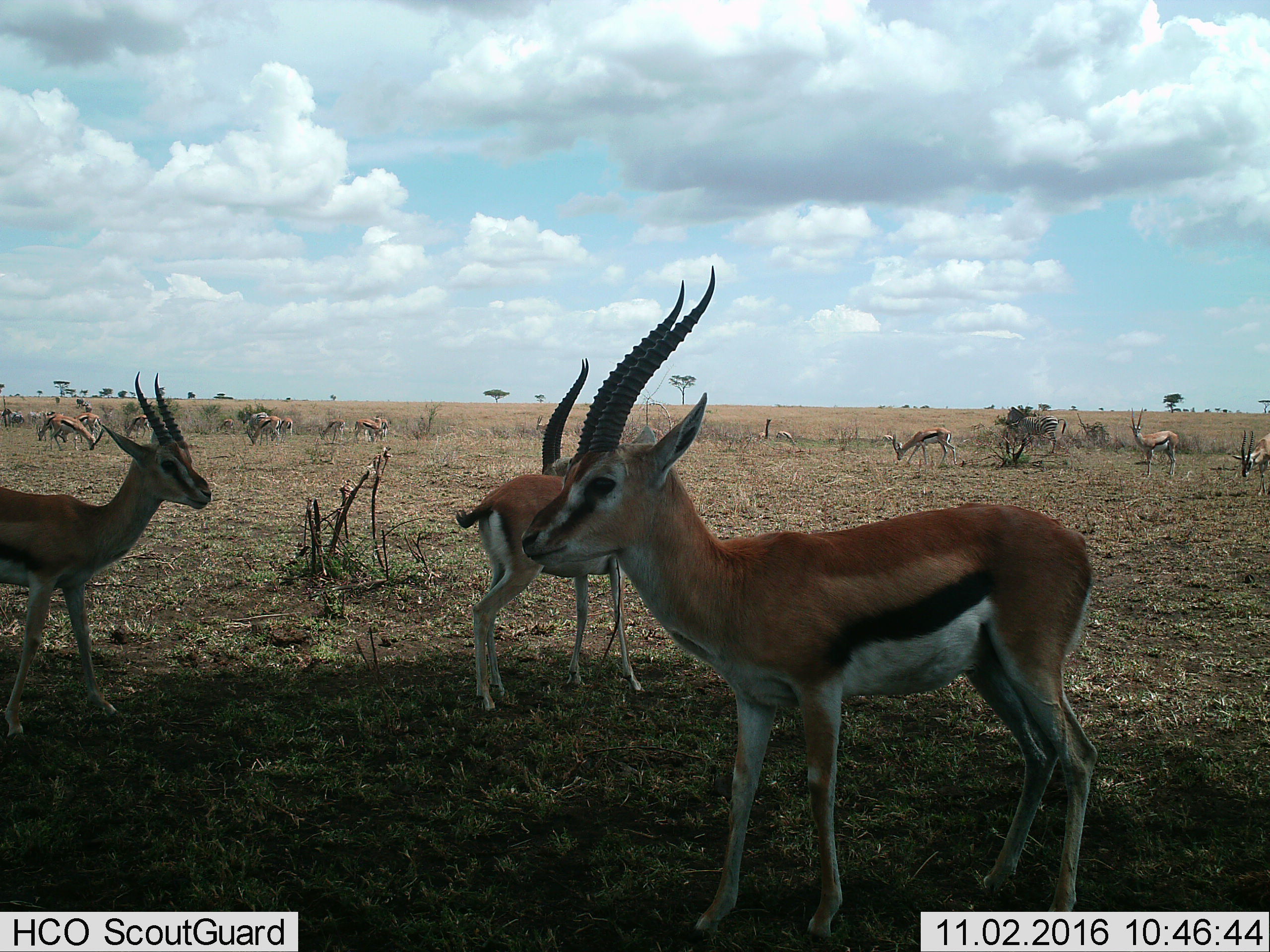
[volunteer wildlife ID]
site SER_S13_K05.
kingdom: Animalia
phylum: Chordata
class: Mammalia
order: Artiodactyla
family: Bovidae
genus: Eudorcas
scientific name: Eudorcas thomsonii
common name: thomson's gazelle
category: gazellethomsons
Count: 11-50.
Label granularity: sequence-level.